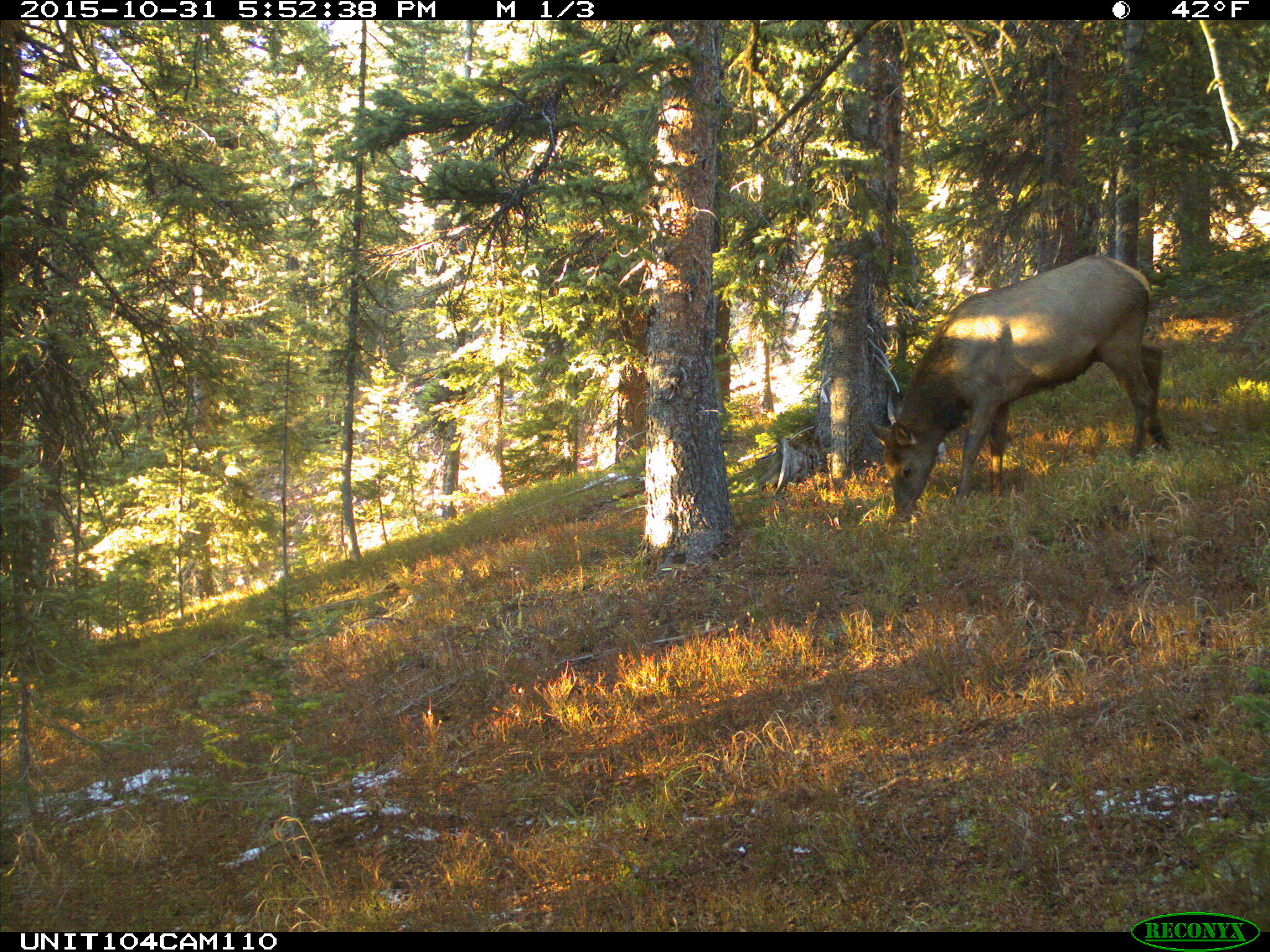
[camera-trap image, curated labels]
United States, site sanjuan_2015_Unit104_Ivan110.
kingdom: Animalia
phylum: Chordata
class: Mammalia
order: Artiodactyla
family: Cervidae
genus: Cervus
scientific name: Cervus elaphus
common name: red deer